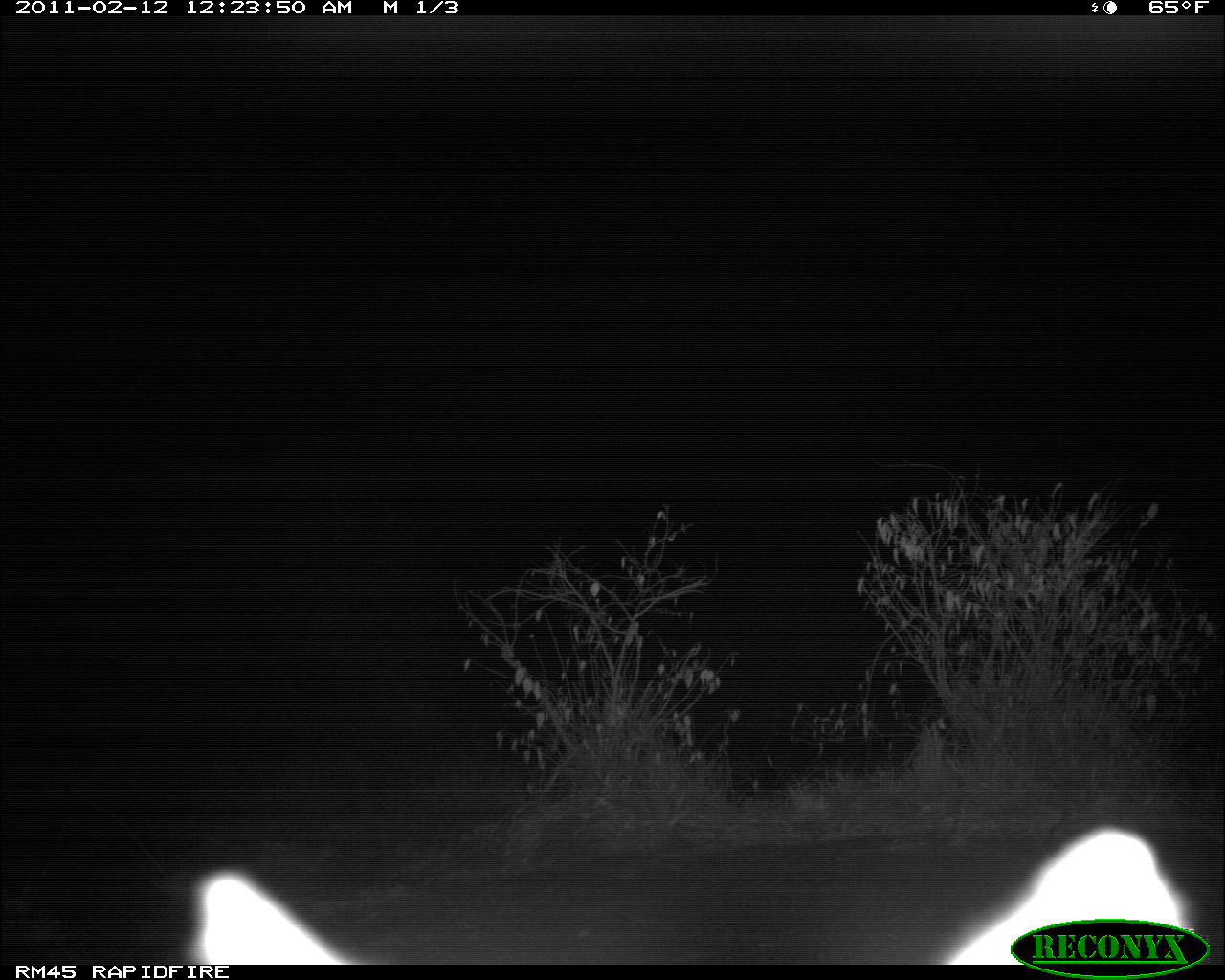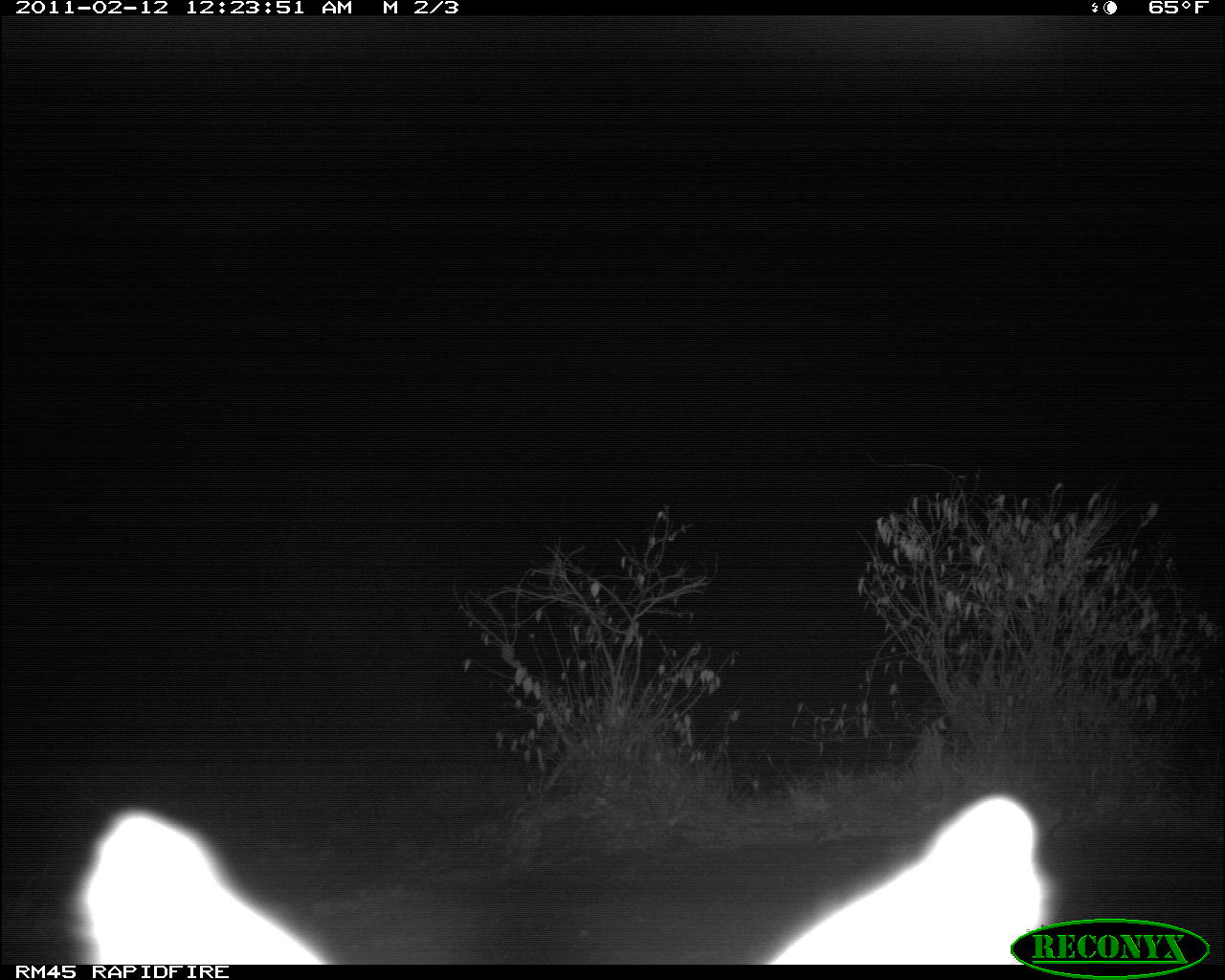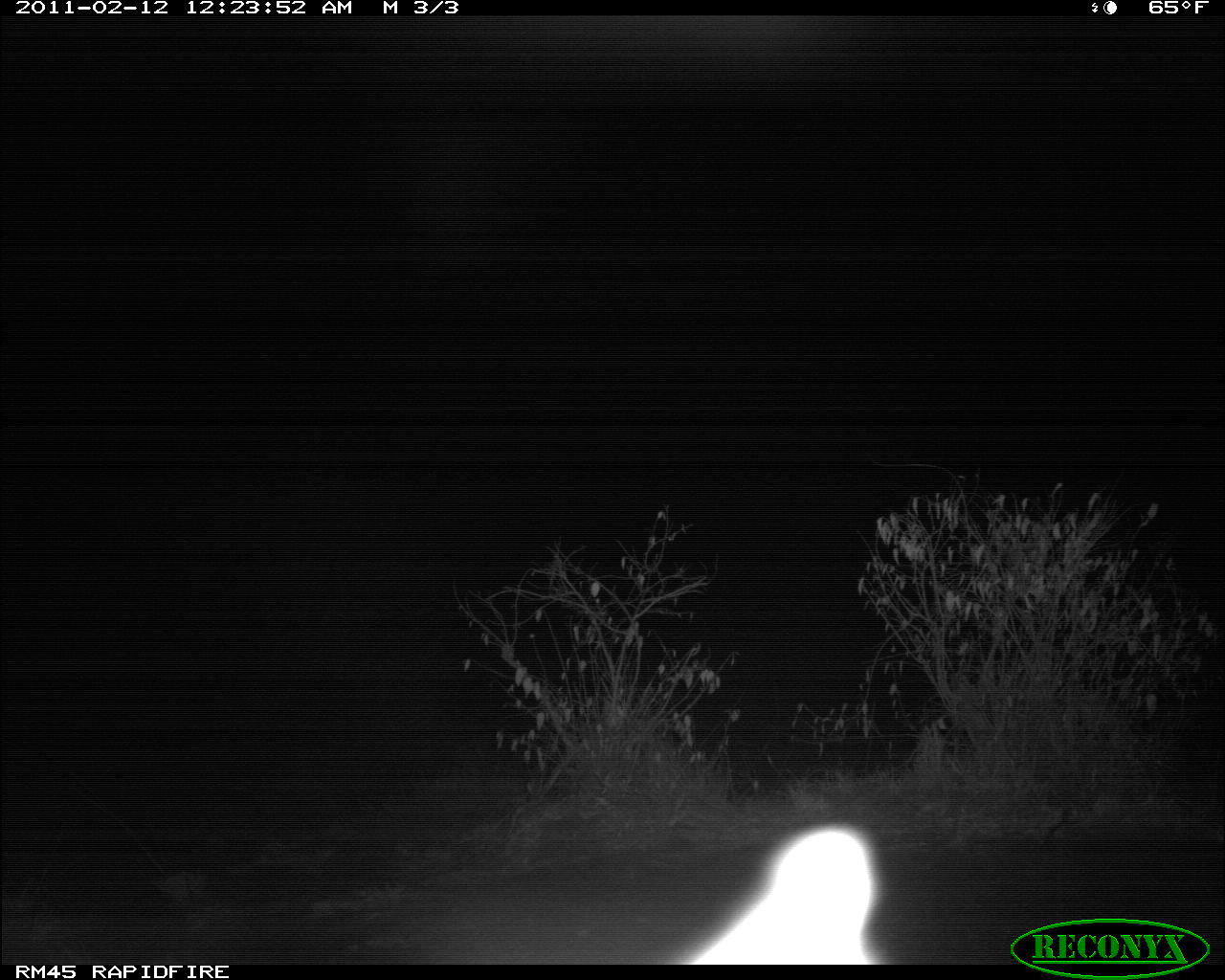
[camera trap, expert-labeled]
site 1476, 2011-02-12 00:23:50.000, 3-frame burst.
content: unidentified animal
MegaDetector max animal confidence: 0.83